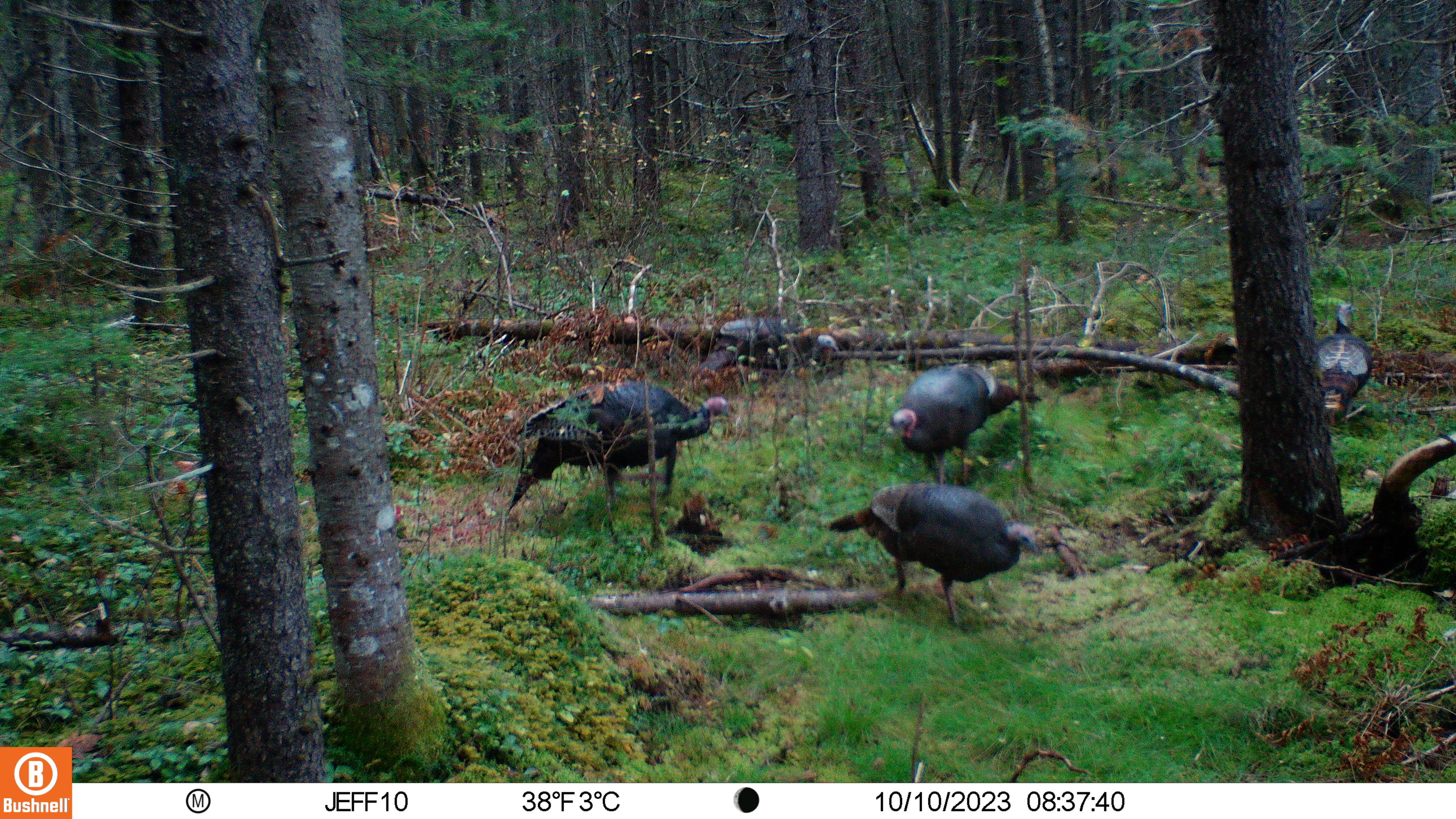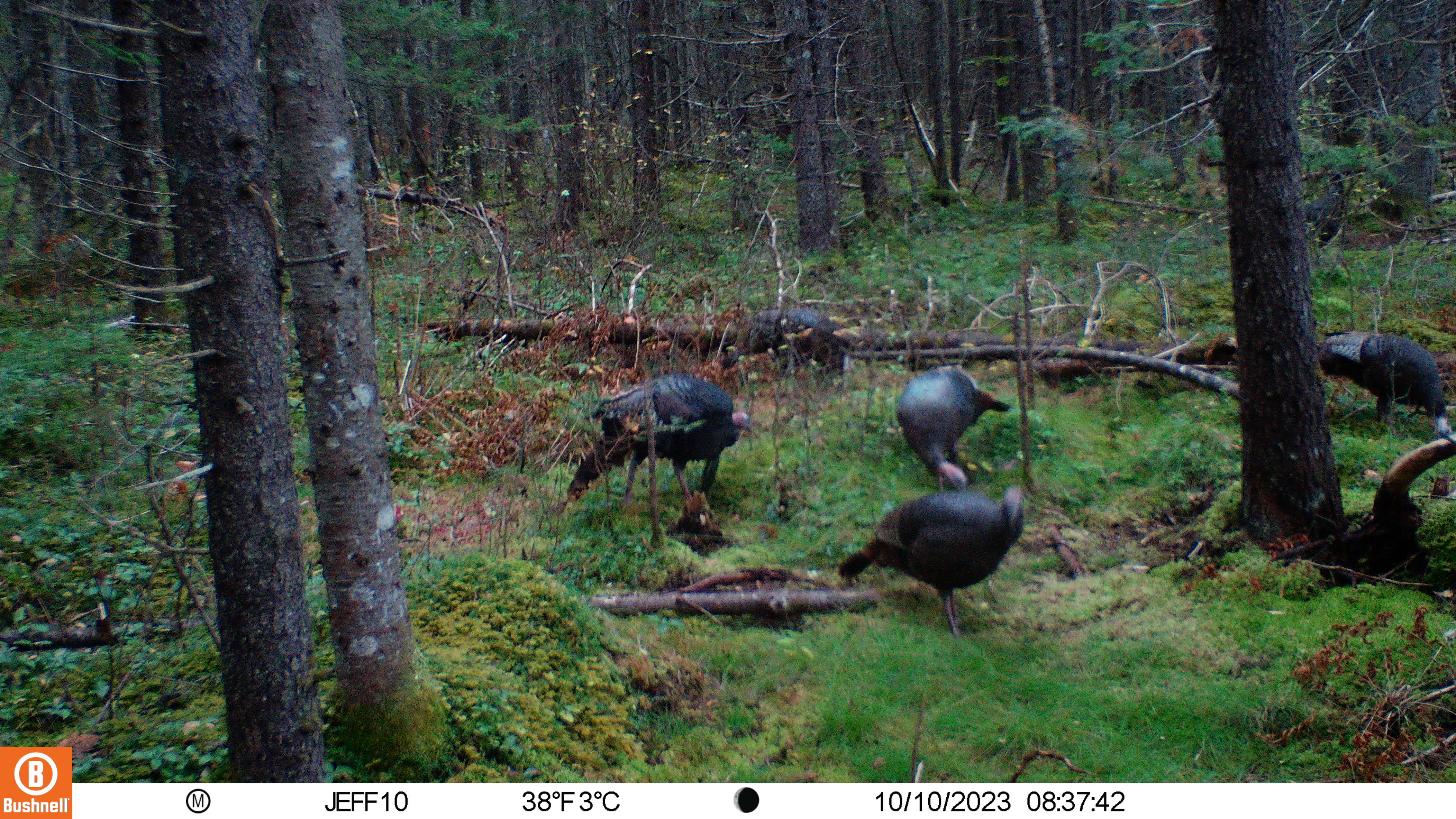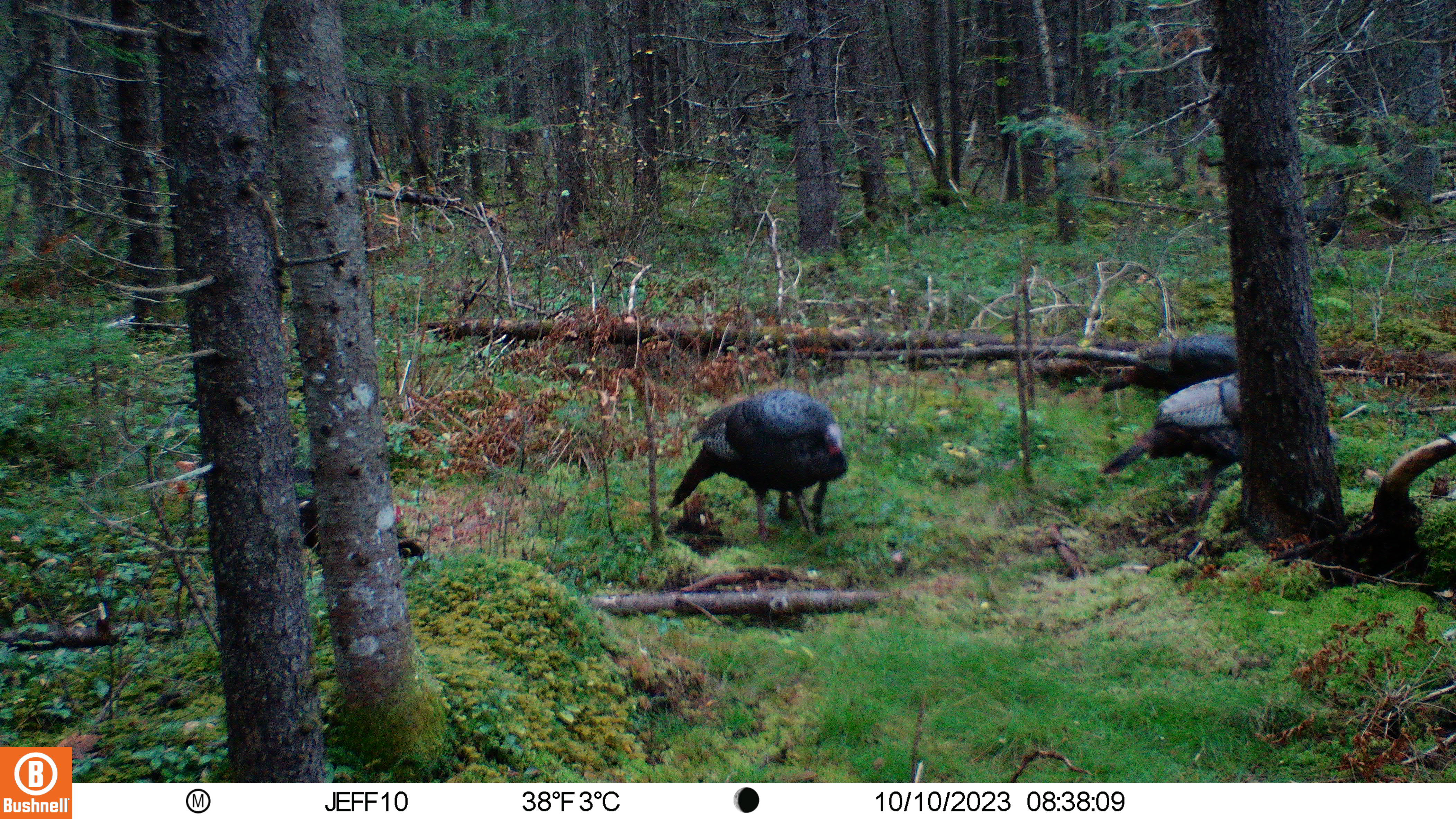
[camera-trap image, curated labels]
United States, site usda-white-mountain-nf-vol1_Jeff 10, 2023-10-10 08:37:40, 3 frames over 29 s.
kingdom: Animalia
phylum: Chordata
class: Aves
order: Galliformes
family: Phasianidae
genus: Meleagris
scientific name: Meleagris gallopavo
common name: wild turkey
Wild turkey (Meleagris gallopavo).